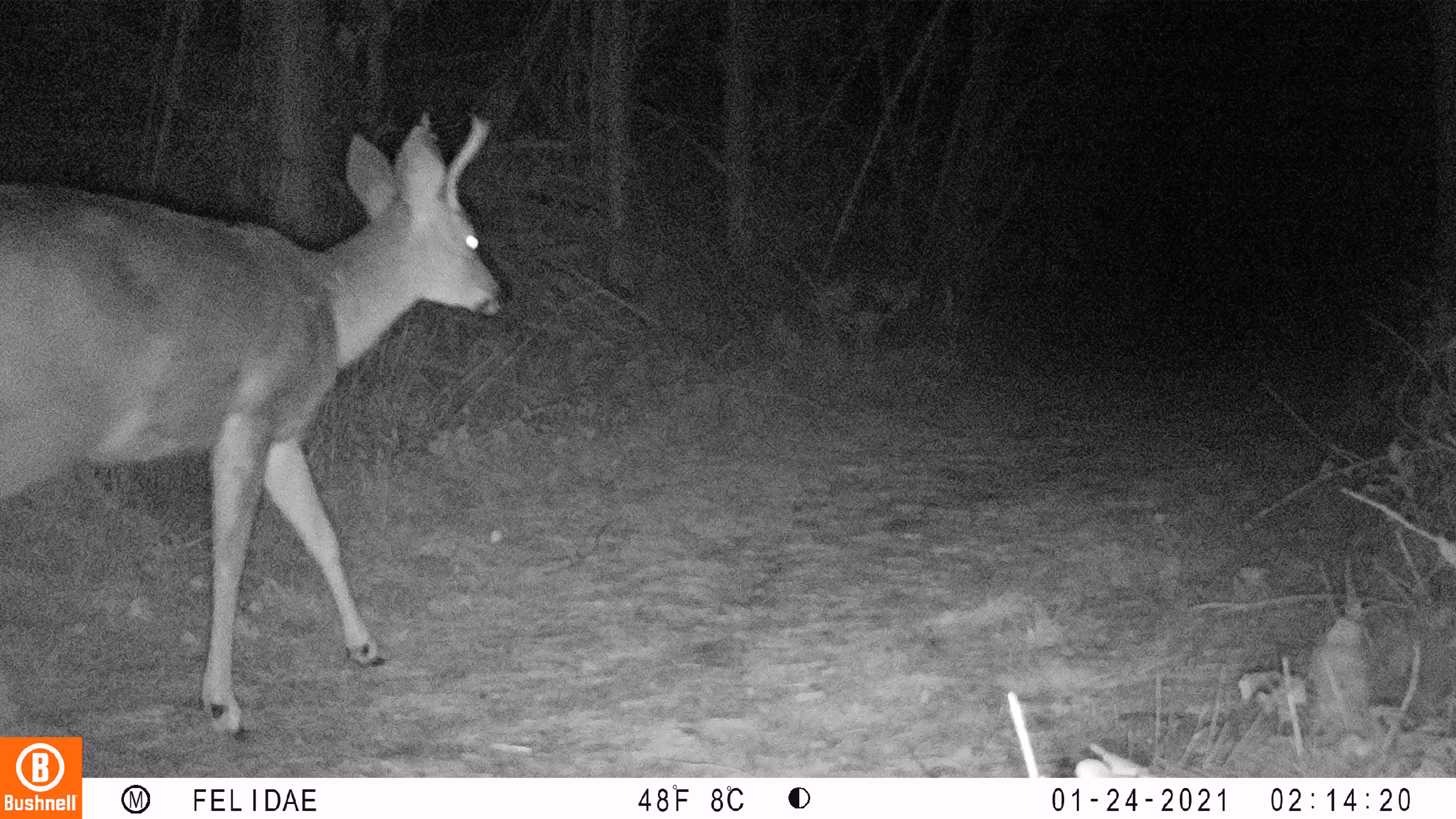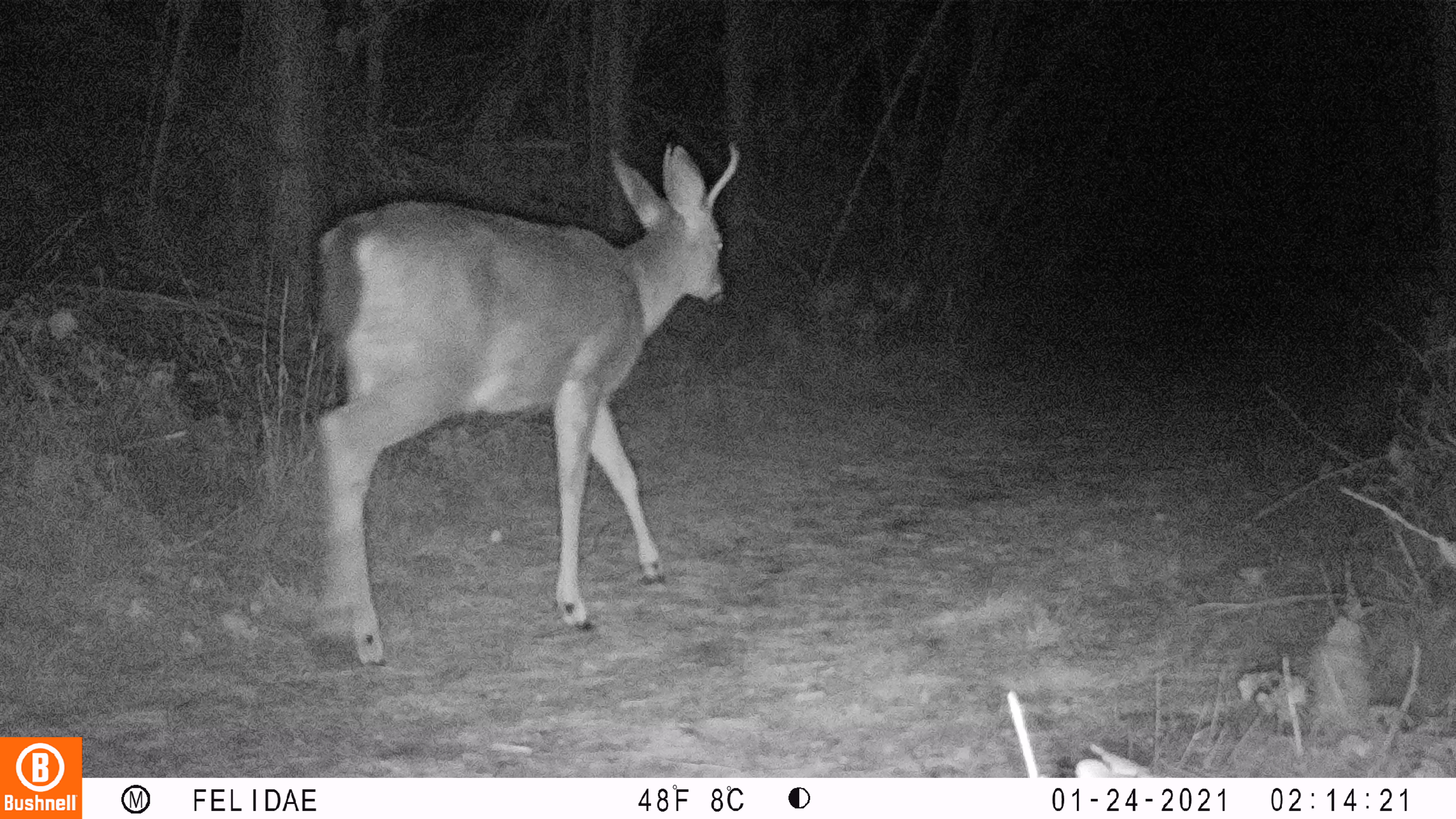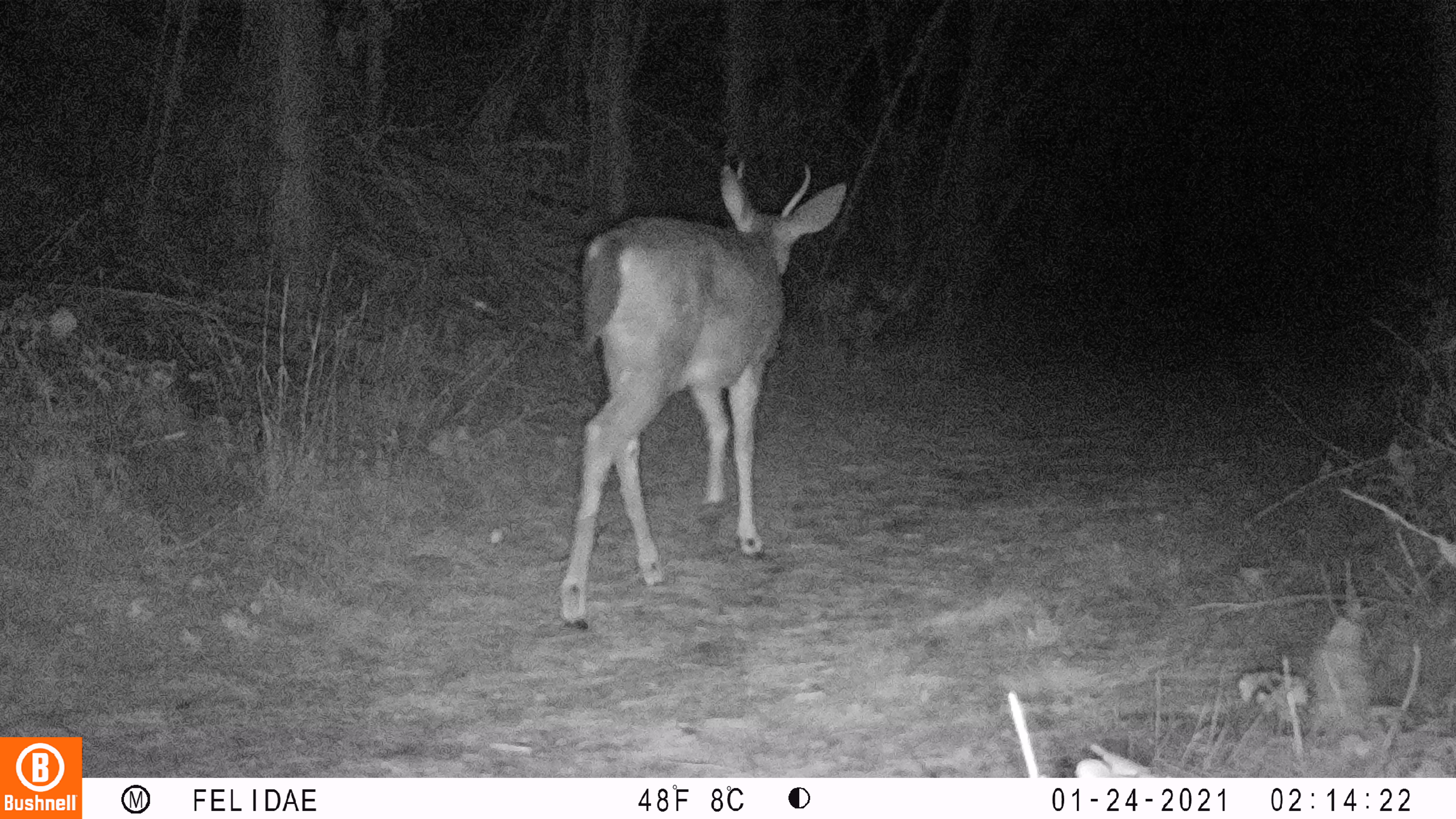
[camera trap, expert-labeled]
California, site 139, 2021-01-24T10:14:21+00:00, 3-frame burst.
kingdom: Animalia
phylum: Chordata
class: Mammalia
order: Artiodactyla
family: Cervidae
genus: Odocoileus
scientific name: Odocoileus hemionus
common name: mule deer